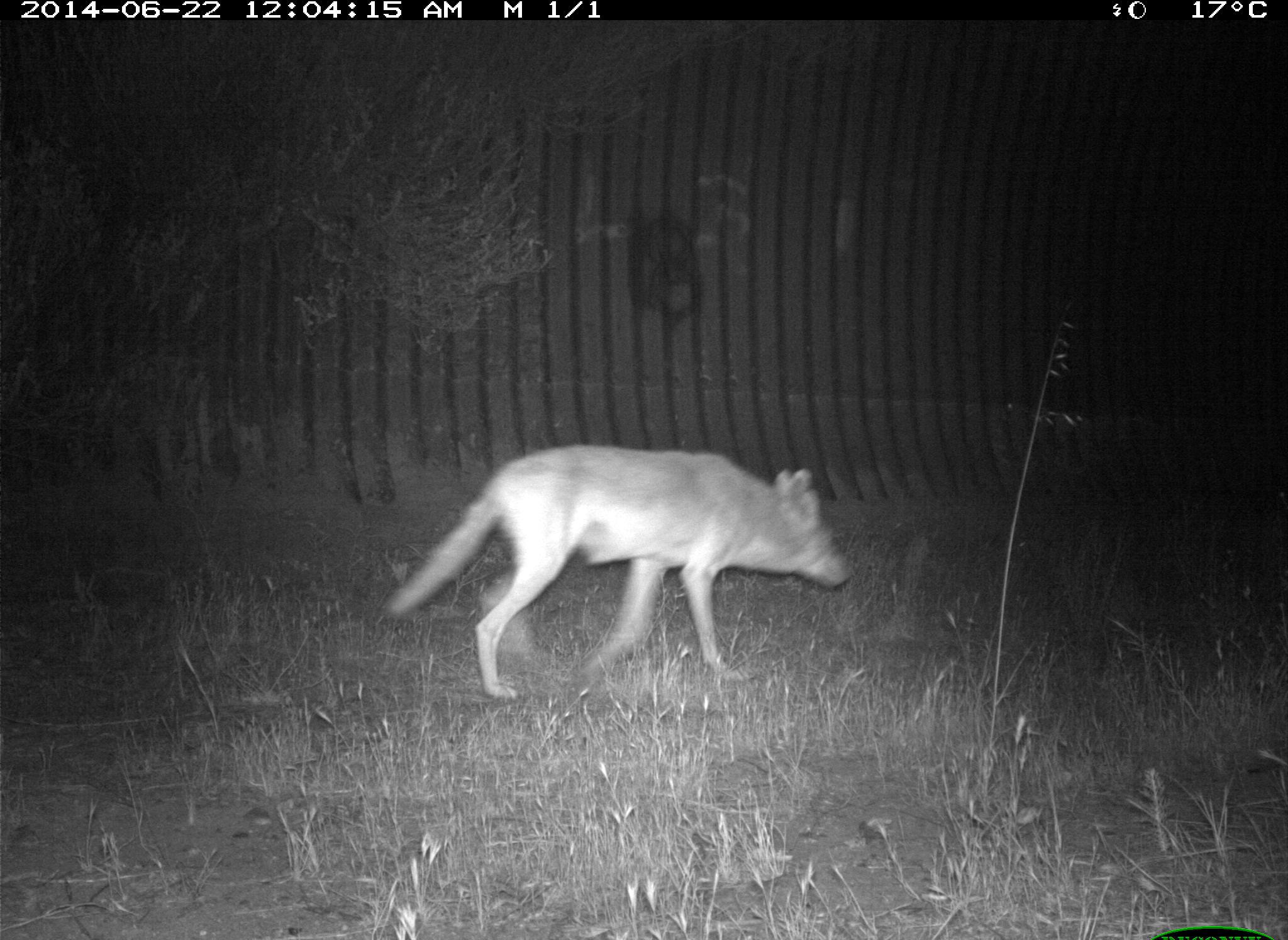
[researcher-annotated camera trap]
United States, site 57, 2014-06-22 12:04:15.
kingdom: Animalia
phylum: Chordata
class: Mammalia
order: Carnivora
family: Canidae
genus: Canis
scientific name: Canis latrans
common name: coyote